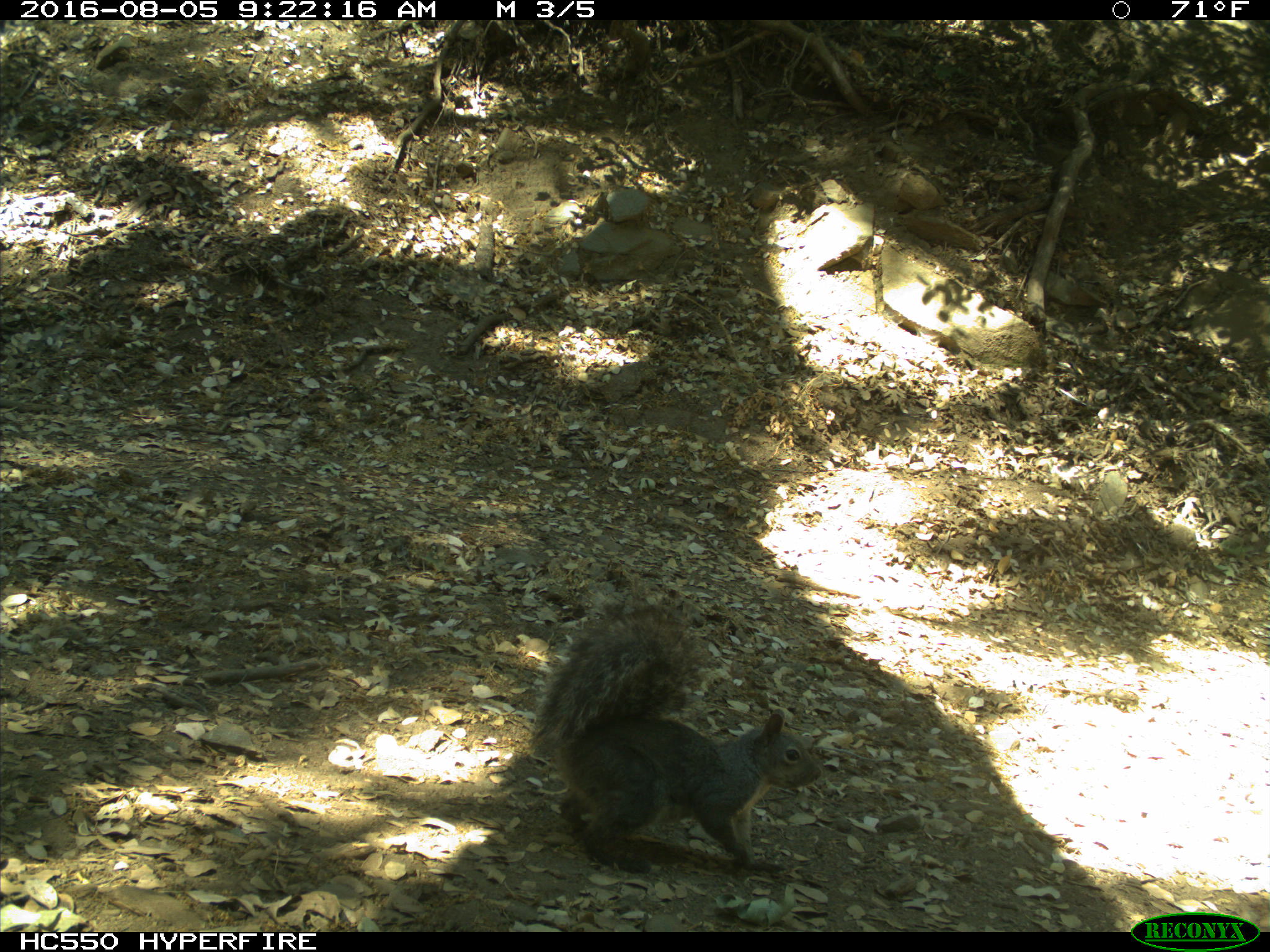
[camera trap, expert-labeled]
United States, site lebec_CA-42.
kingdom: Animalia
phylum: Chordata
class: Mammalia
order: Rodentia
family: Sciuridae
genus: Sciurus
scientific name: Sciurus carolinensis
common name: eastern gray squirrel